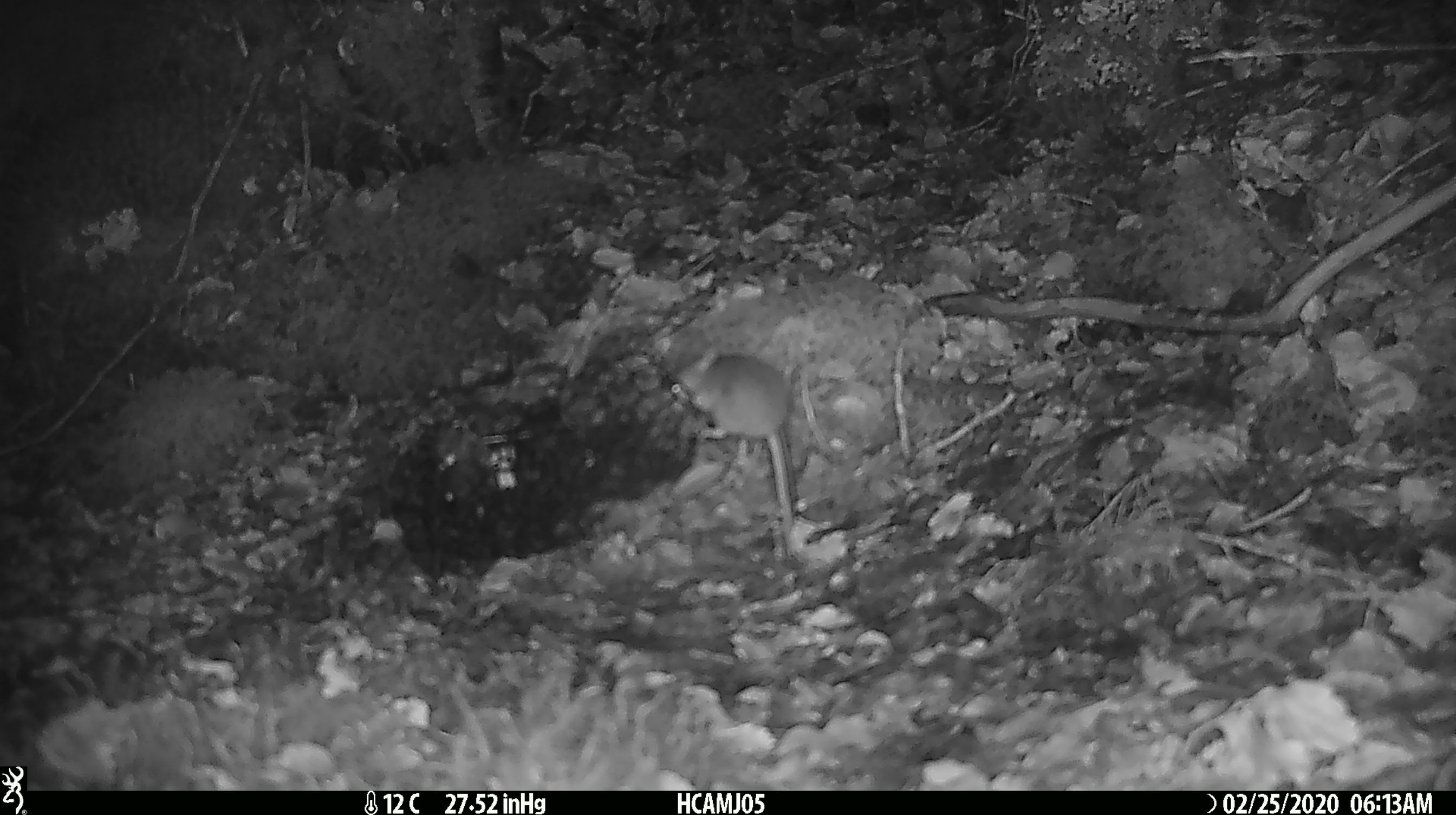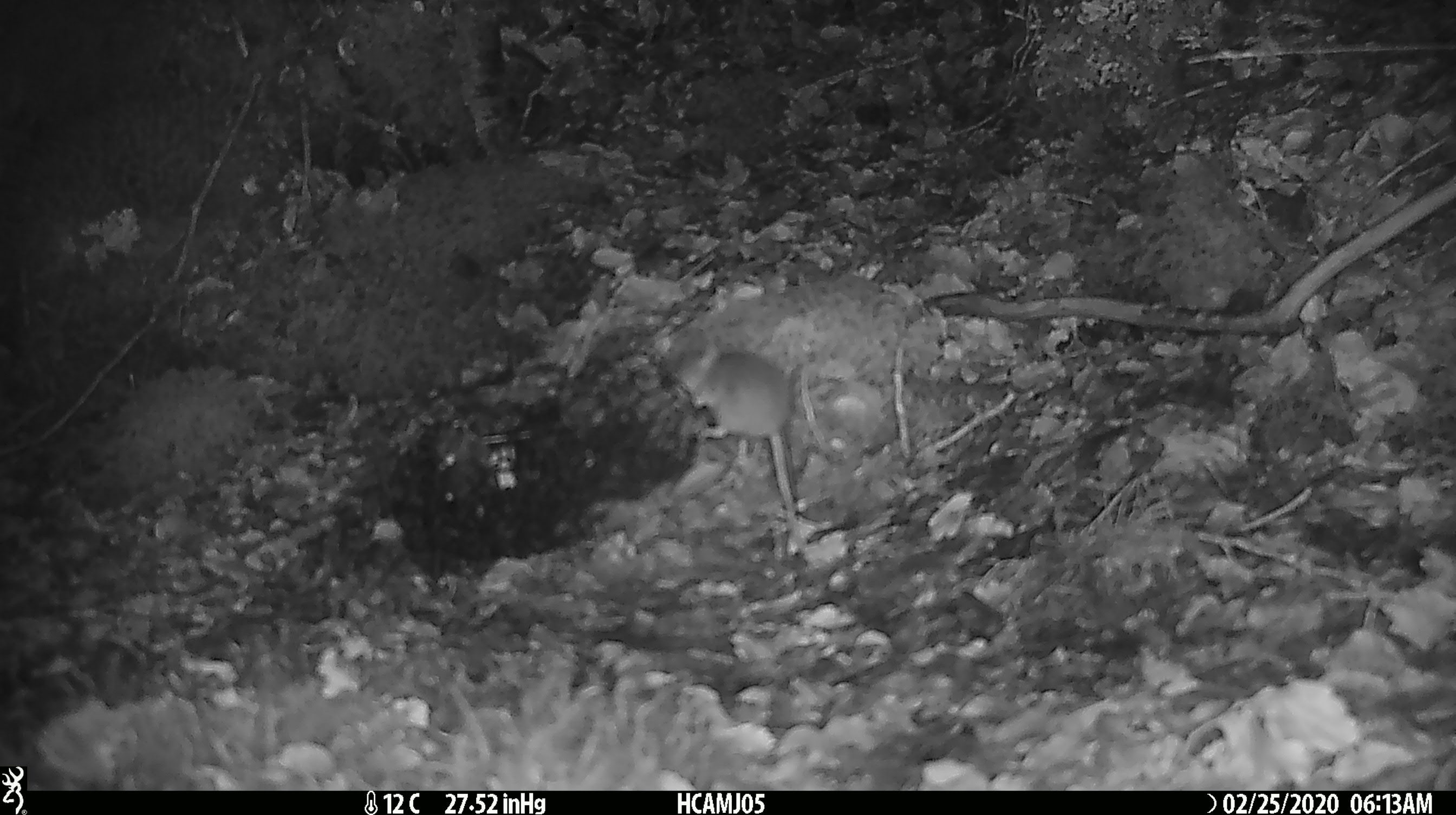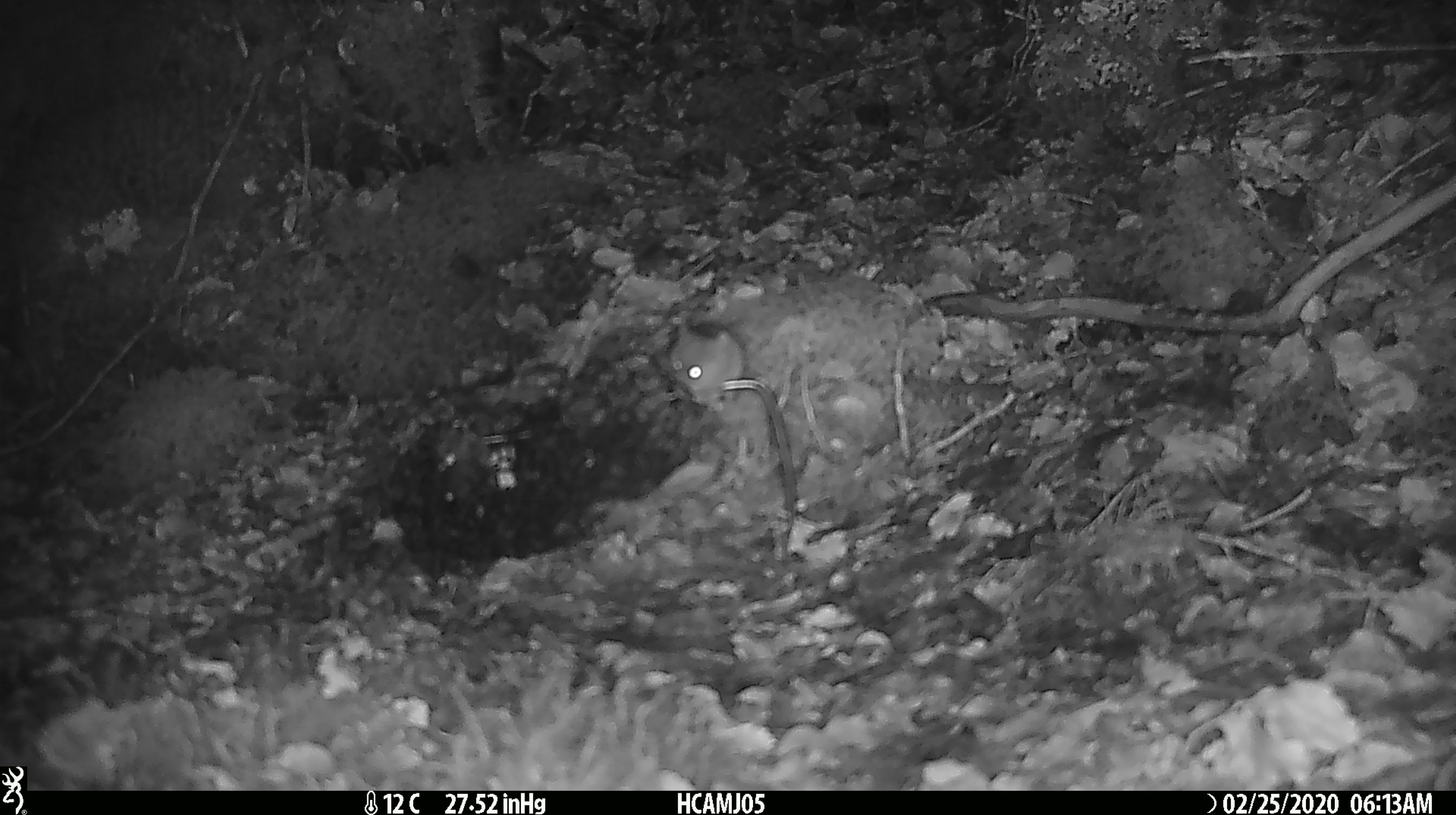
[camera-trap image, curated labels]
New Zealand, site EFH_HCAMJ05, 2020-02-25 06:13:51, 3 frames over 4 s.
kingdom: Animalia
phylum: Chordata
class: Mammalia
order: Rodentia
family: Muridae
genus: Mus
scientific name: Mus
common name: mouse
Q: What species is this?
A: Mouse (Mus).